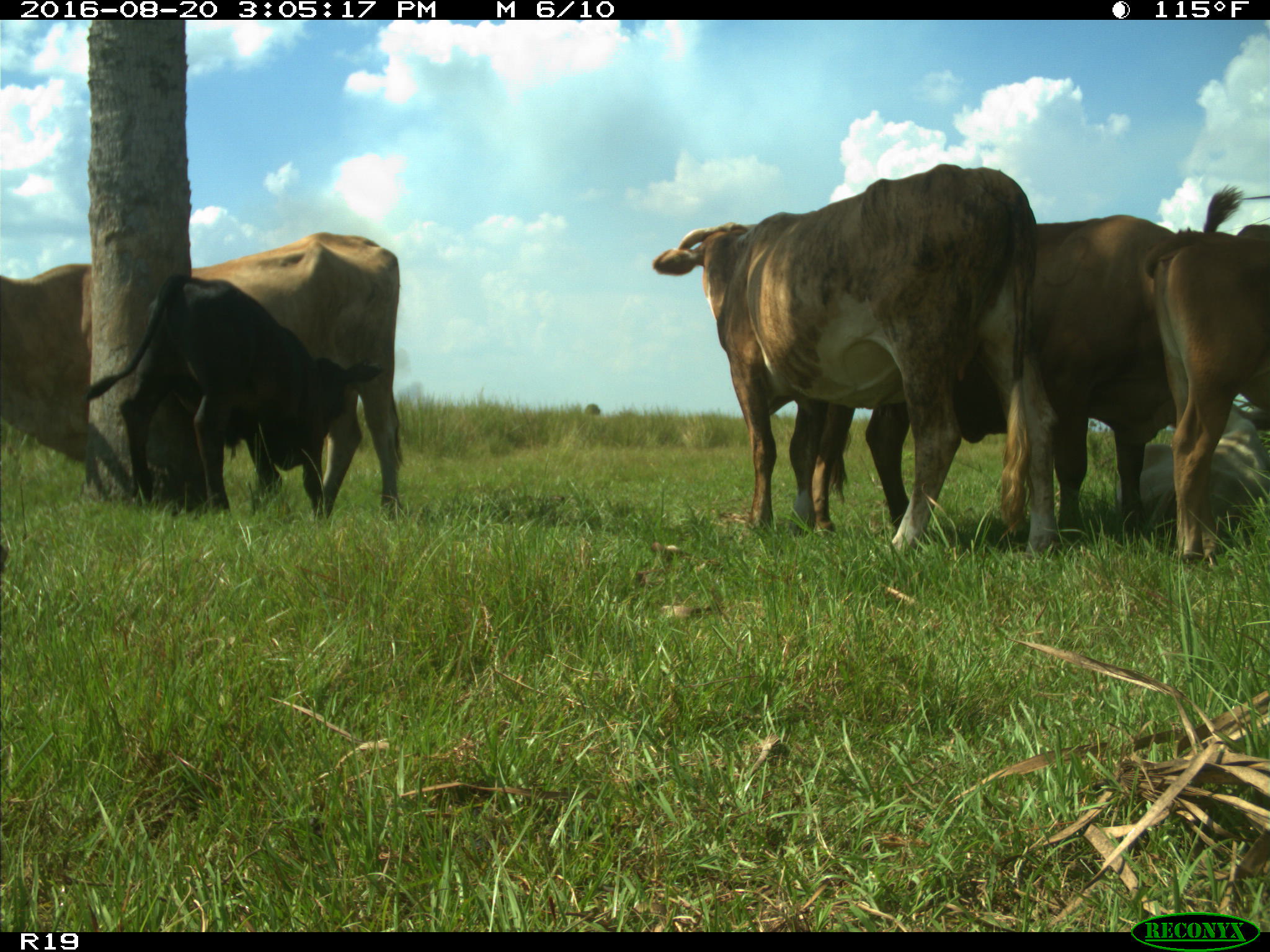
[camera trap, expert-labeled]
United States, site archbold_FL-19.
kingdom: Animalia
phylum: Chordata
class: Mammalia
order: Artiodactyla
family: Bovidae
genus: Bos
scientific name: Bos taurus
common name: domestic cow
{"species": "Bos taurus (domestic cow)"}